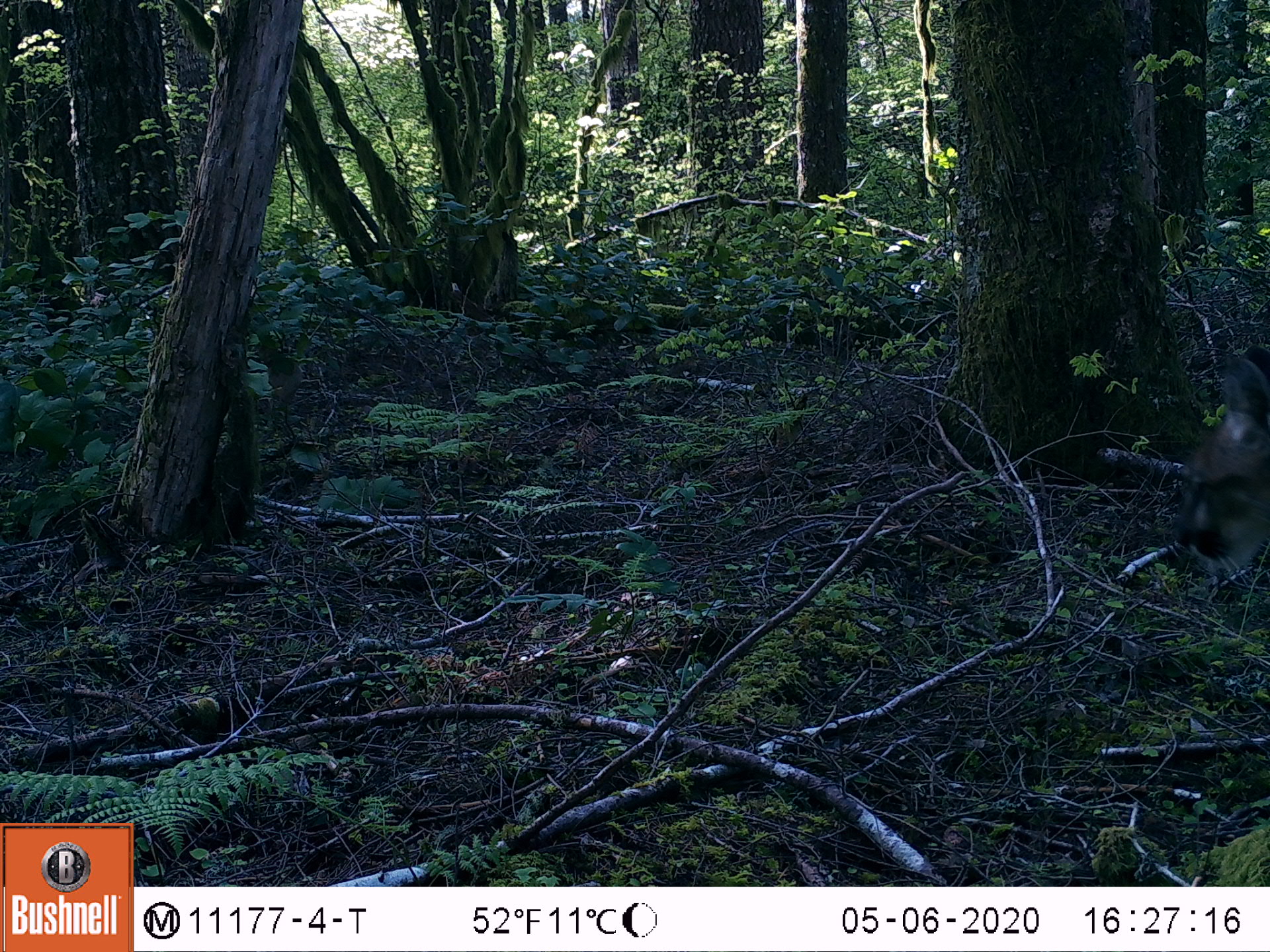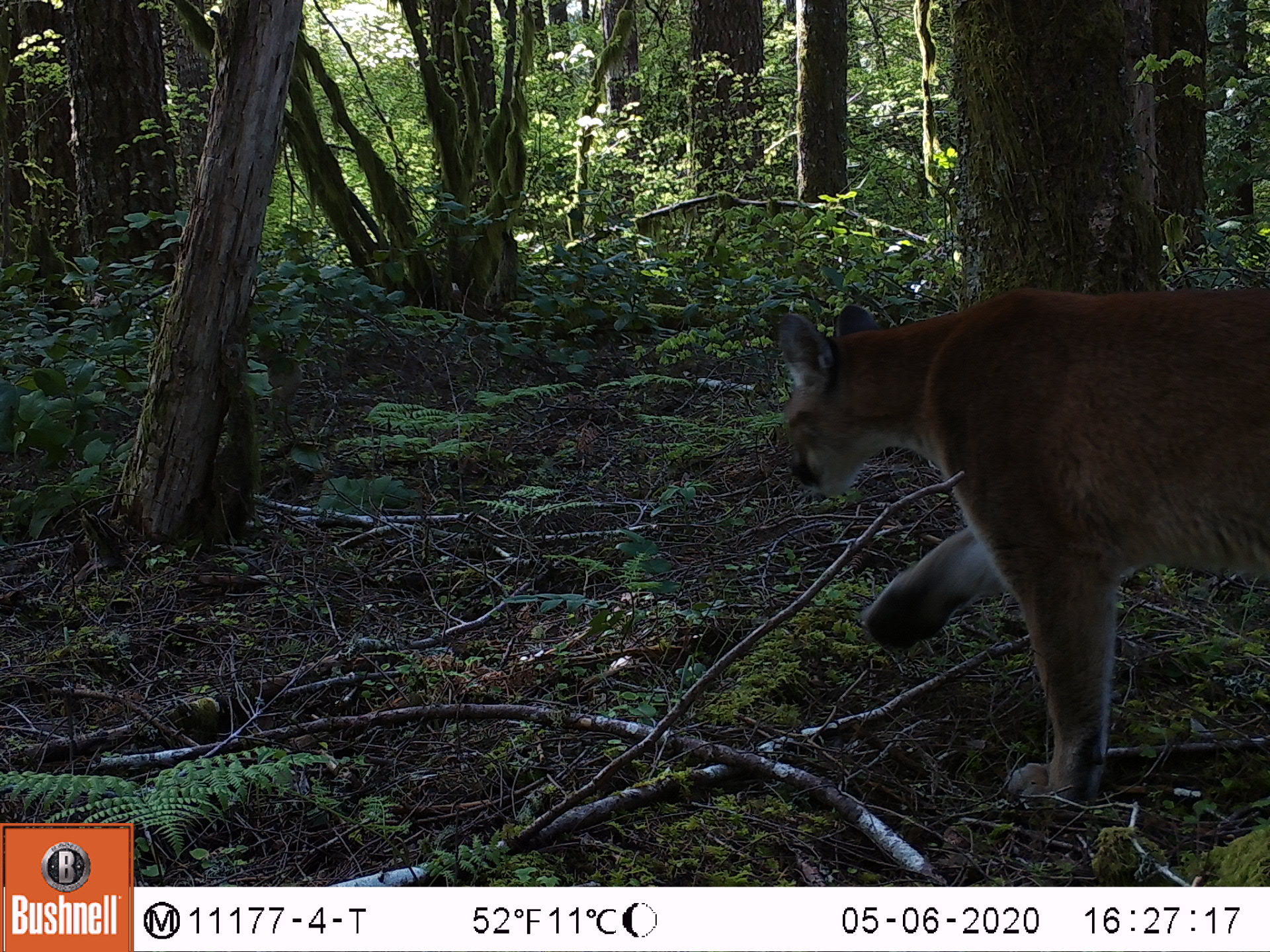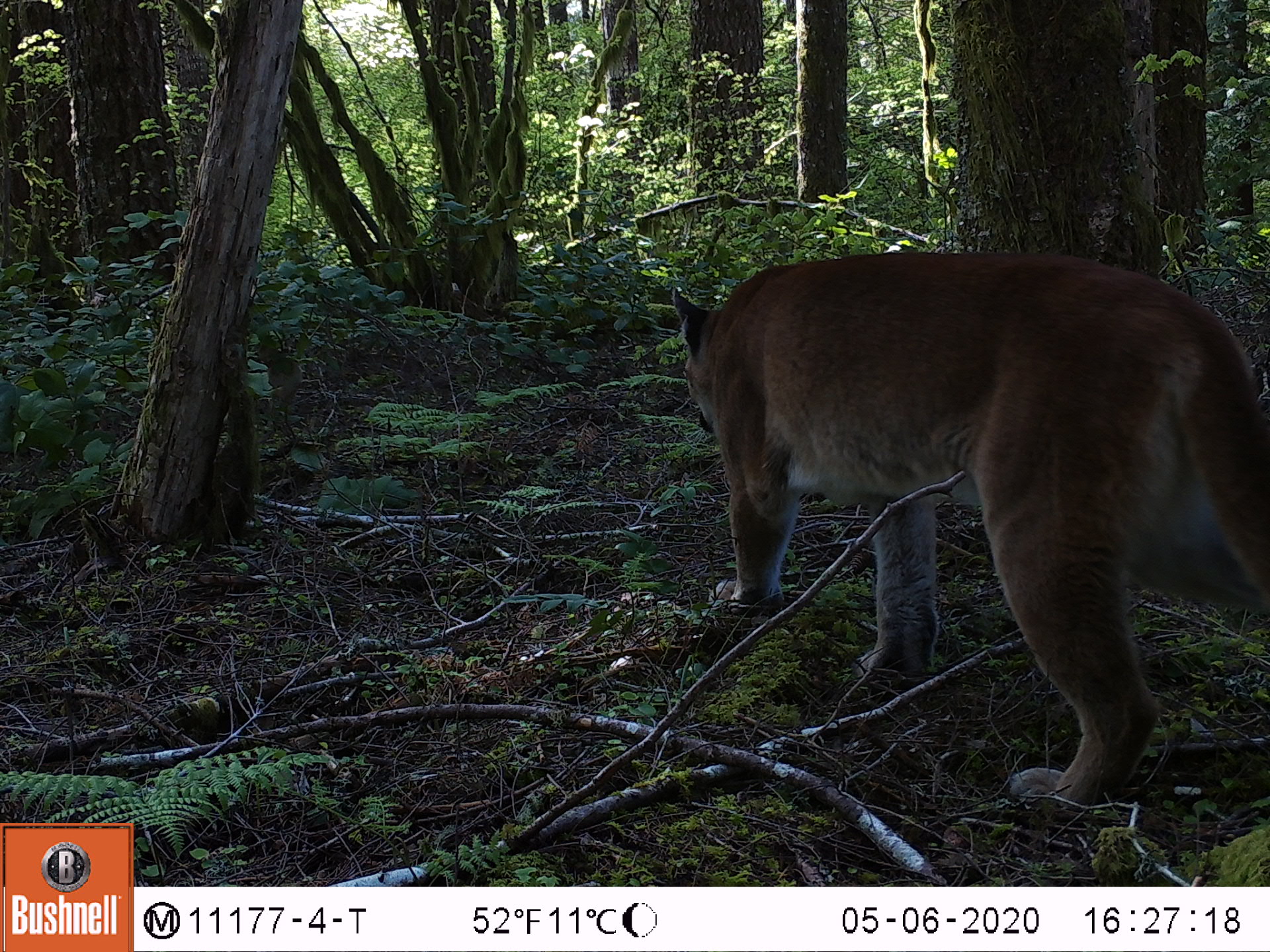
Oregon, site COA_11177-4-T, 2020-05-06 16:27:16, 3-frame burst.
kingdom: Animalia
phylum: Chordata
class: Mammalia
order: Carnivora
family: Felidae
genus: Puma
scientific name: Puma concolor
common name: cougar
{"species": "cougar (Puma concolor)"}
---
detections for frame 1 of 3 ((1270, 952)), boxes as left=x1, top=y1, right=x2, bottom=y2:
cougar: left=1175, top=368, right=1263, bottom=622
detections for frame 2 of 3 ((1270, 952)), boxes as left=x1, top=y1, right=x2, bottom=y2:
cougar: left=770, top=279, right=1267, bottom=802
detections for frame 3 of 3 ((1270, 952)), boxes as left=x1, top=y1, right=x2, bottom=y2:
cougar: left=664, top=252, right=1266, bottom=817